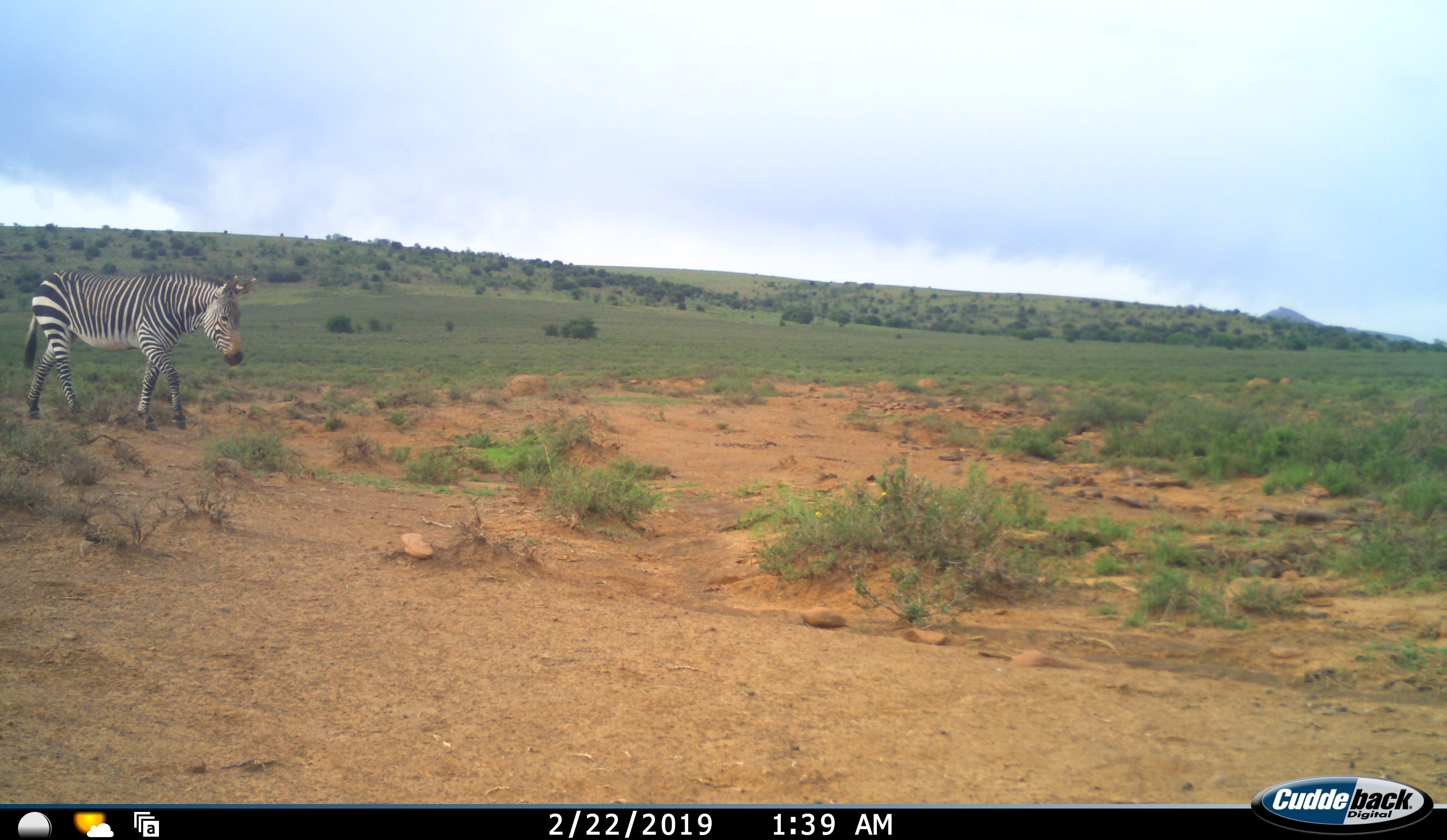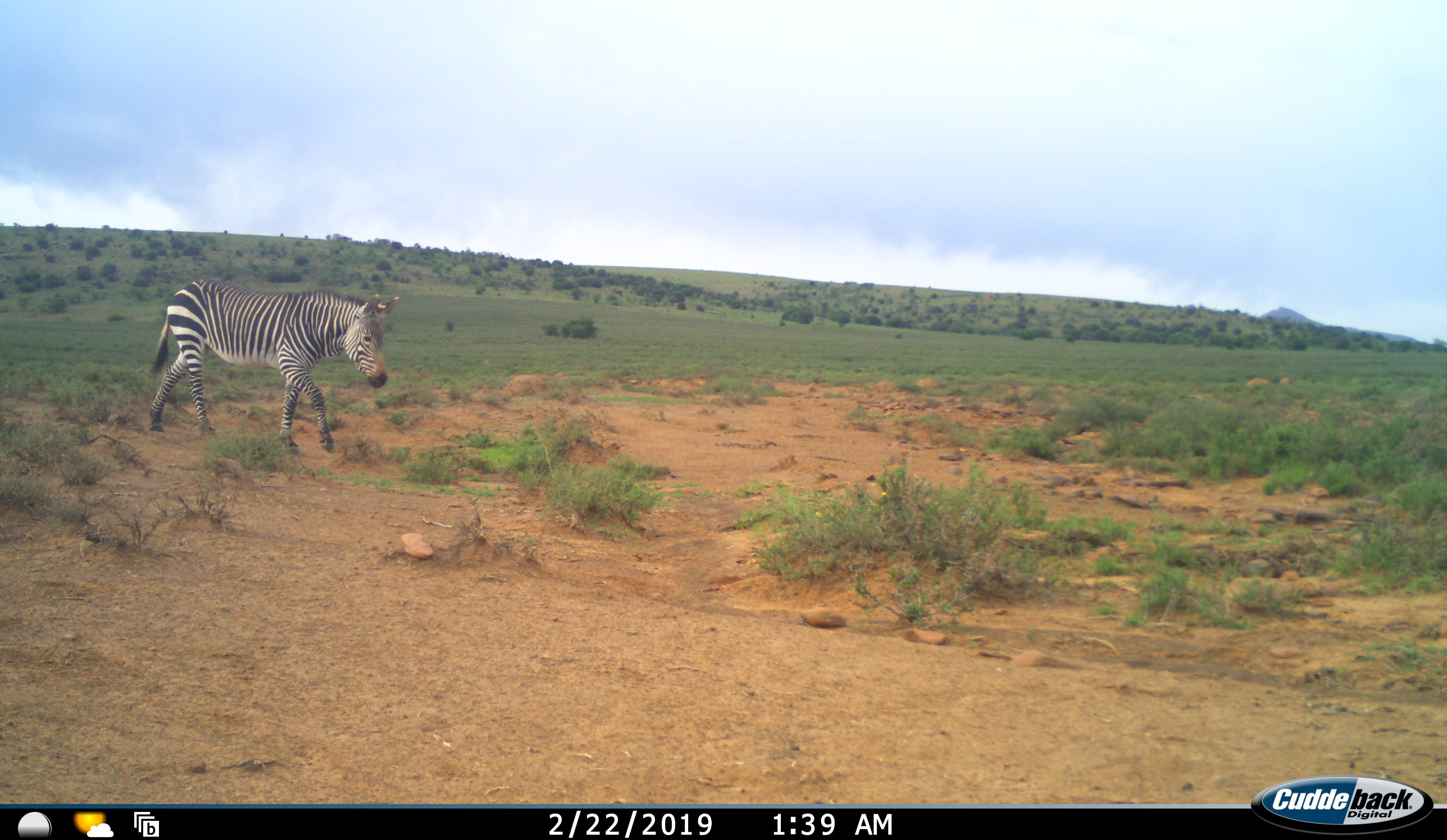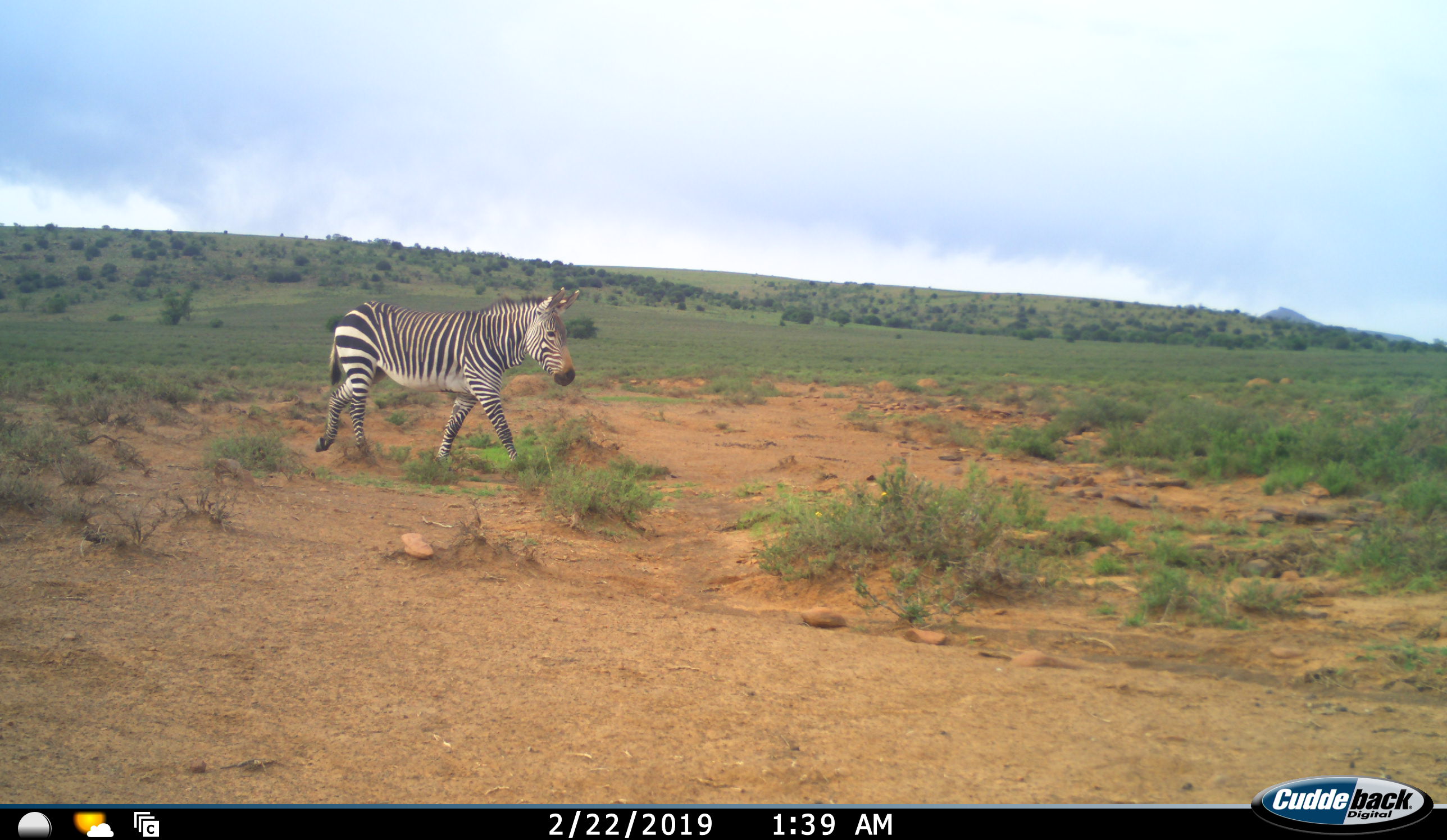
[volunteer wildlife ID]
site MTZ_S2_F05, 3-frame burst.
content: unidentified animal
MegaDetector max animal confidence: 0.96